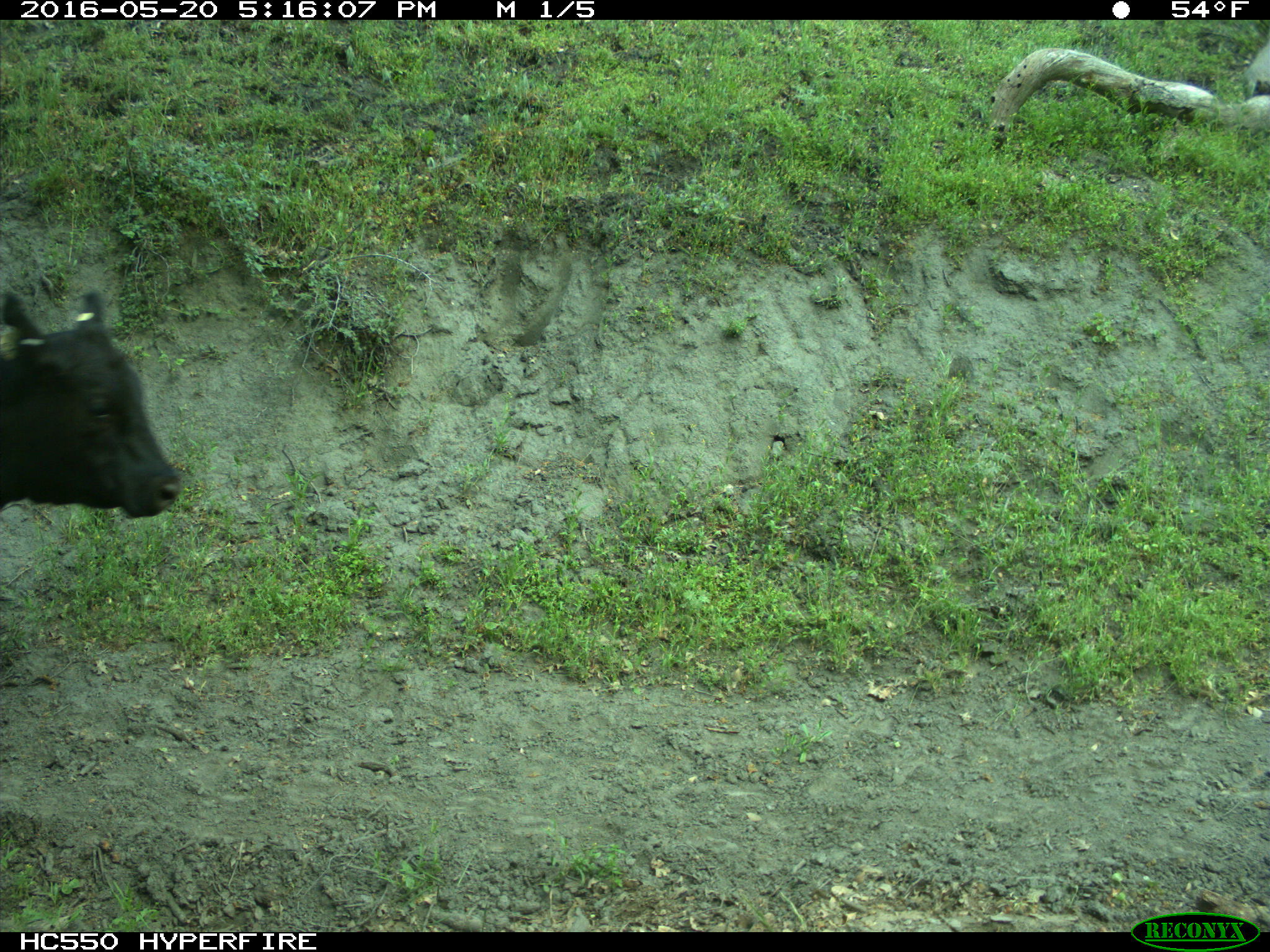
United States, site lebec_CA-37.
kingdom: Animalia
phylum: Chordata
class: Mammalia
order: Artiodactyla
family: Bovidae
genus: Bos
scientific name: Bos taurus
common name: domestic cow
Bos taurus (domestic cow).